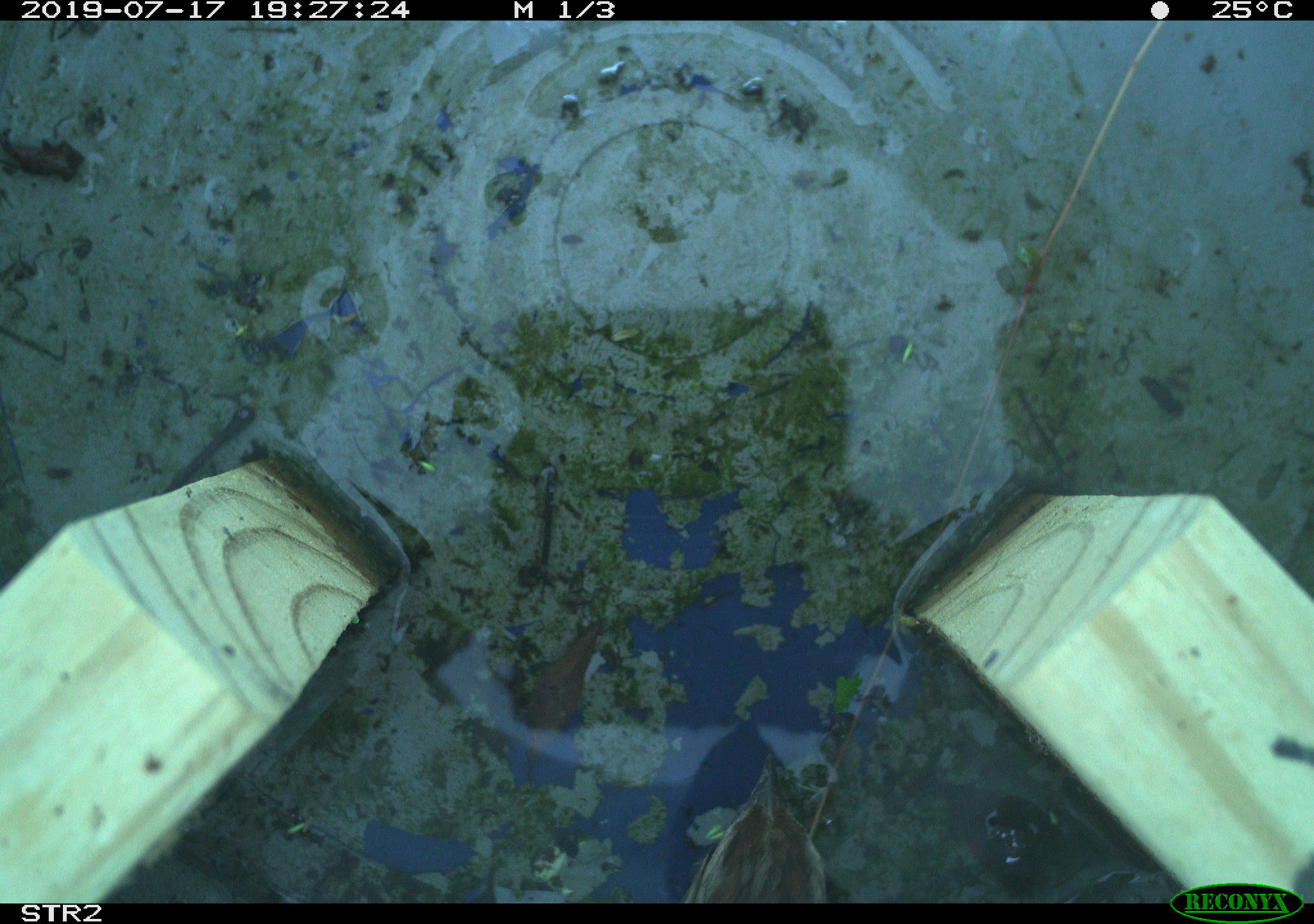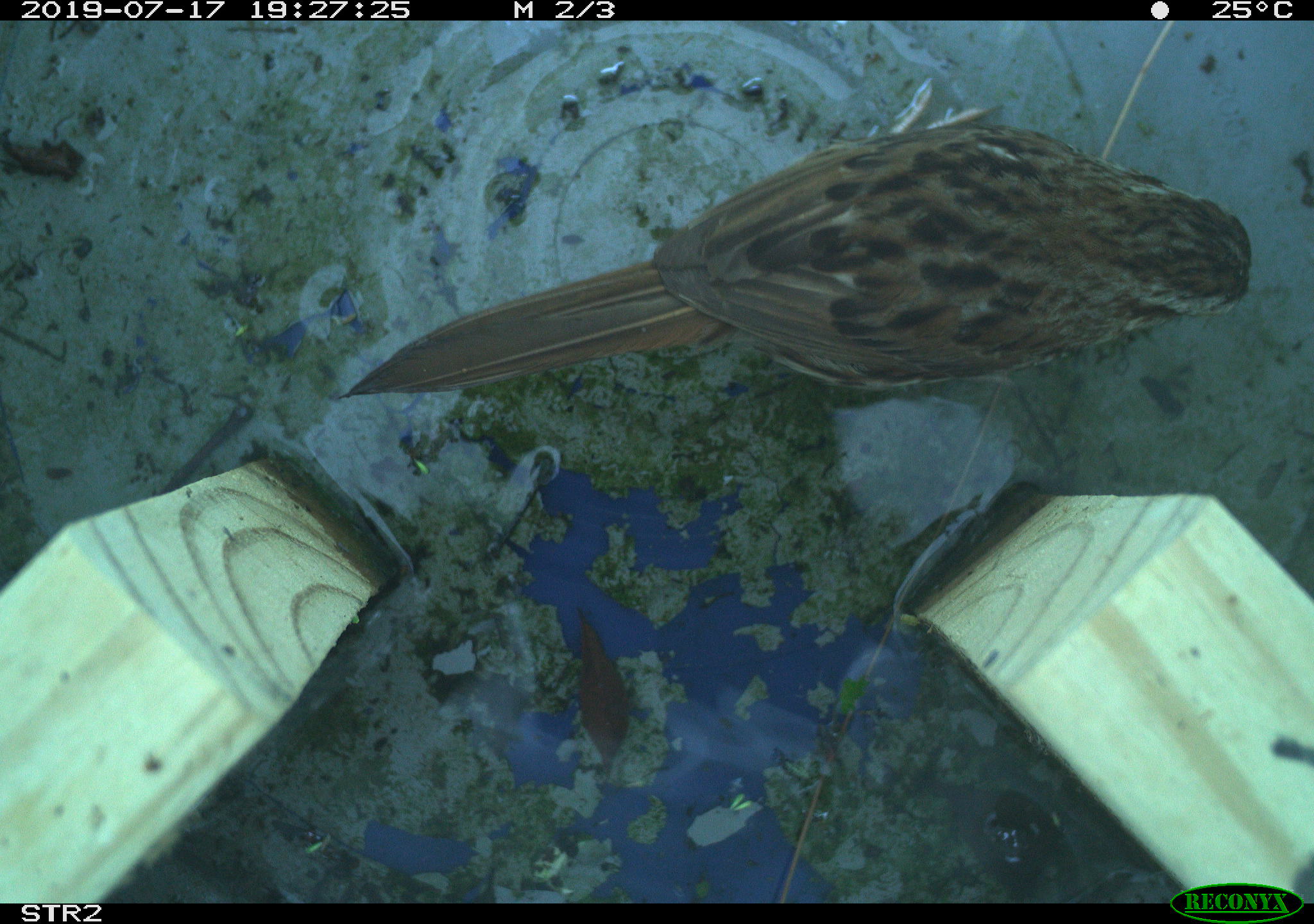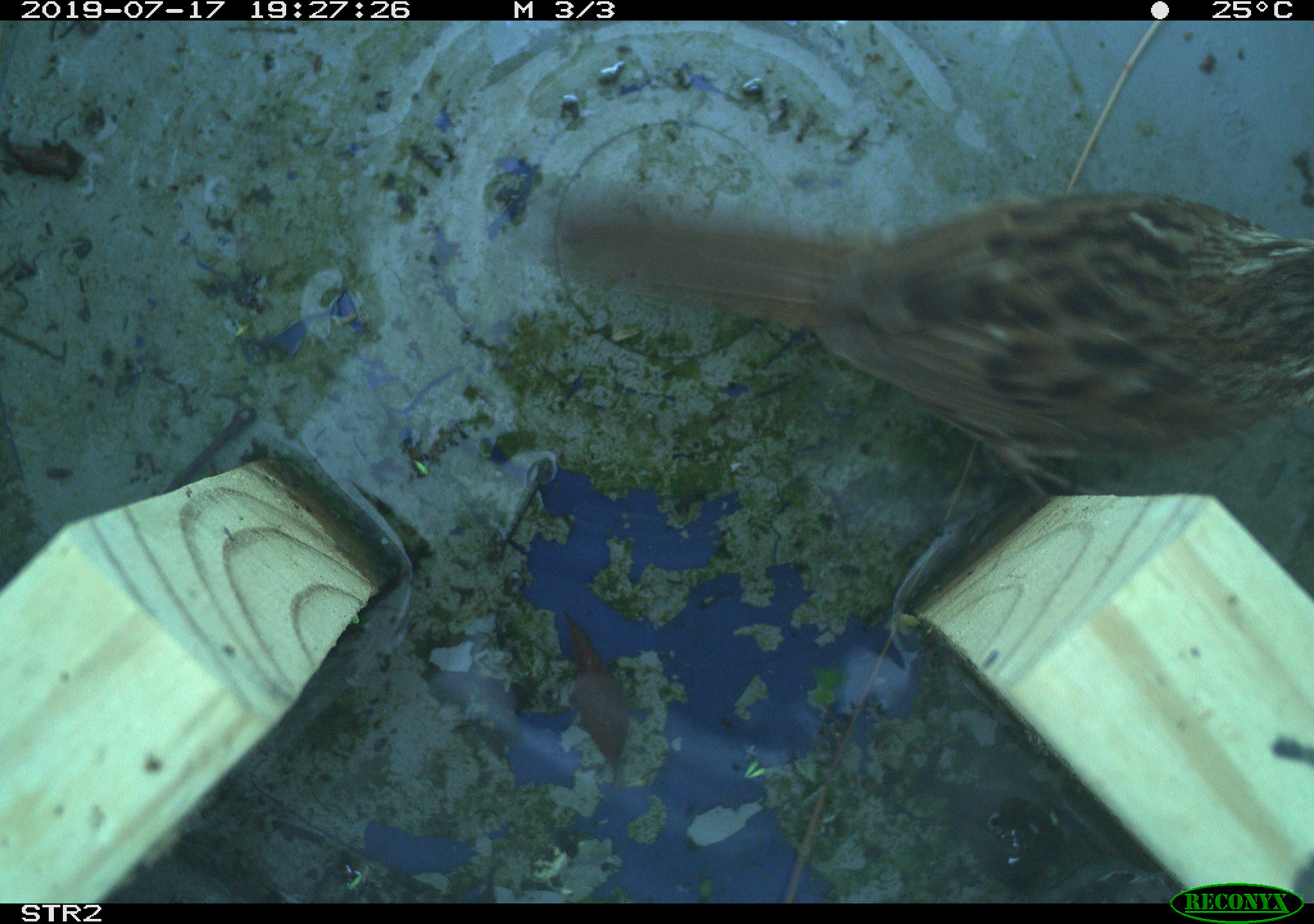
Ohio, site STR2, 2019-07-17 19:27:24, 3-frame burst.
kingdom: Animalia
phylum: Chordata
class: Aves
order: Passeriformes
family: Passerellidae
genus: Melospiza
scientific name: Melospiza melodia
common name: song sparrow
Song sparrow (Melospiza melodia).